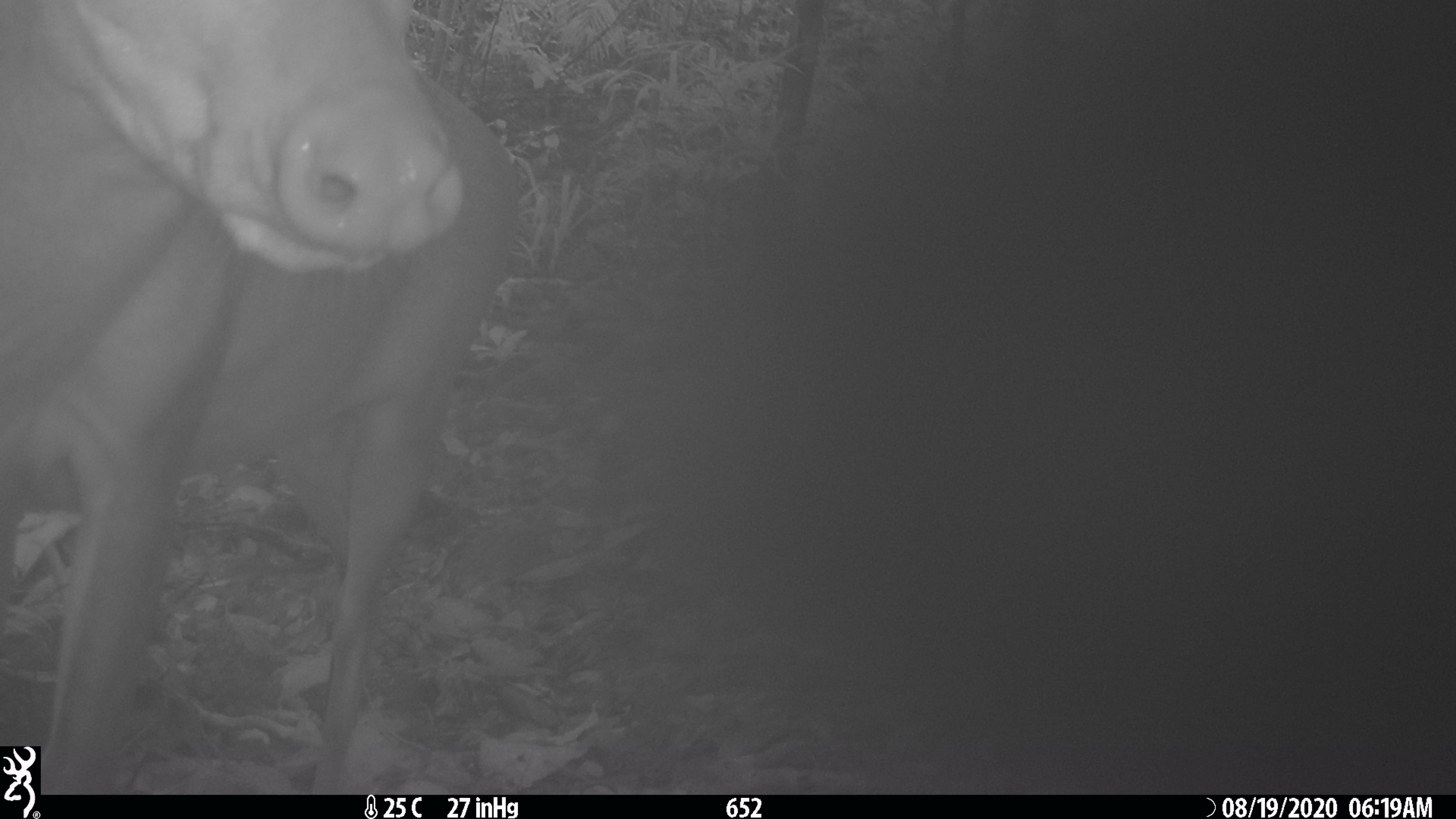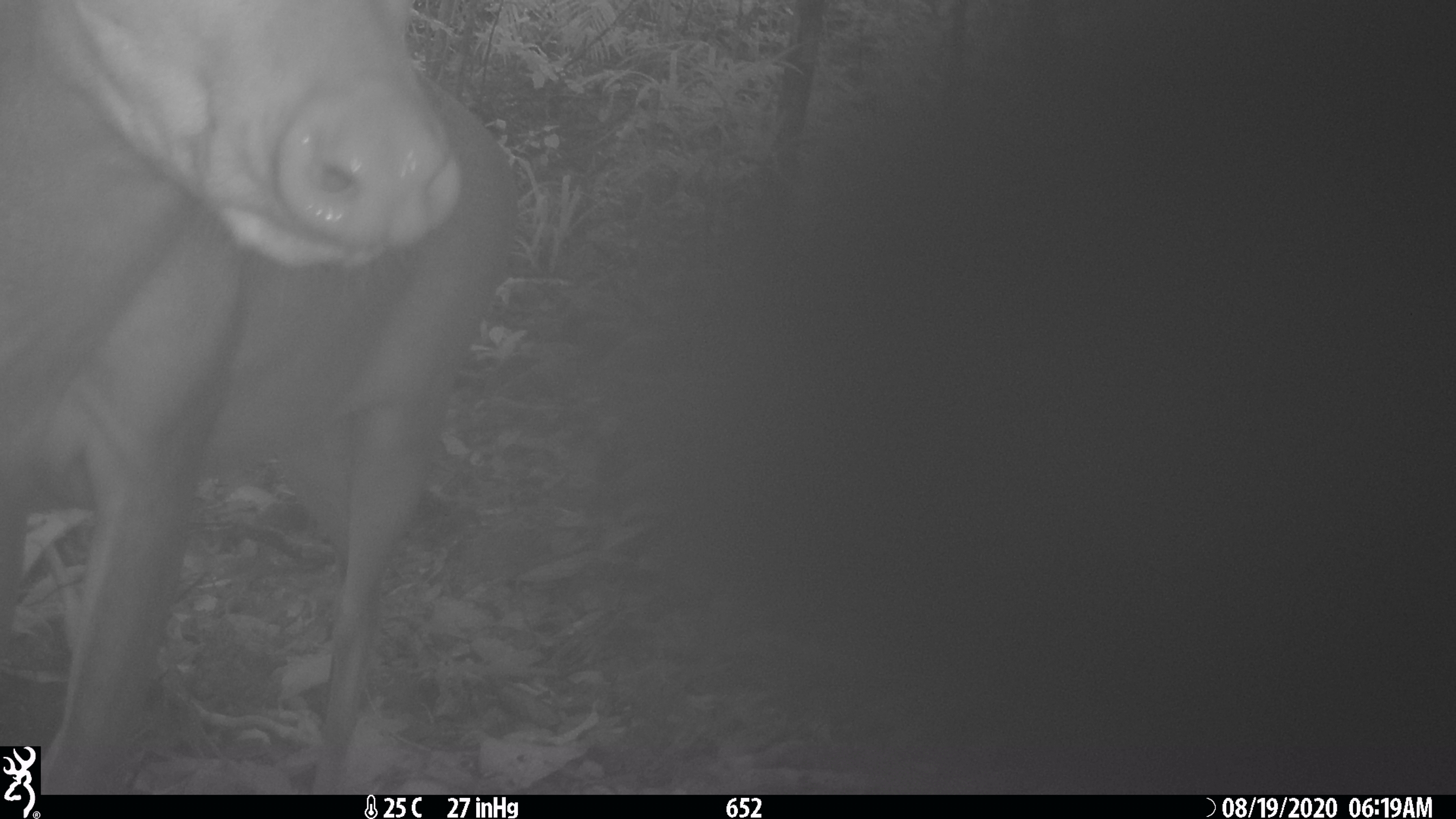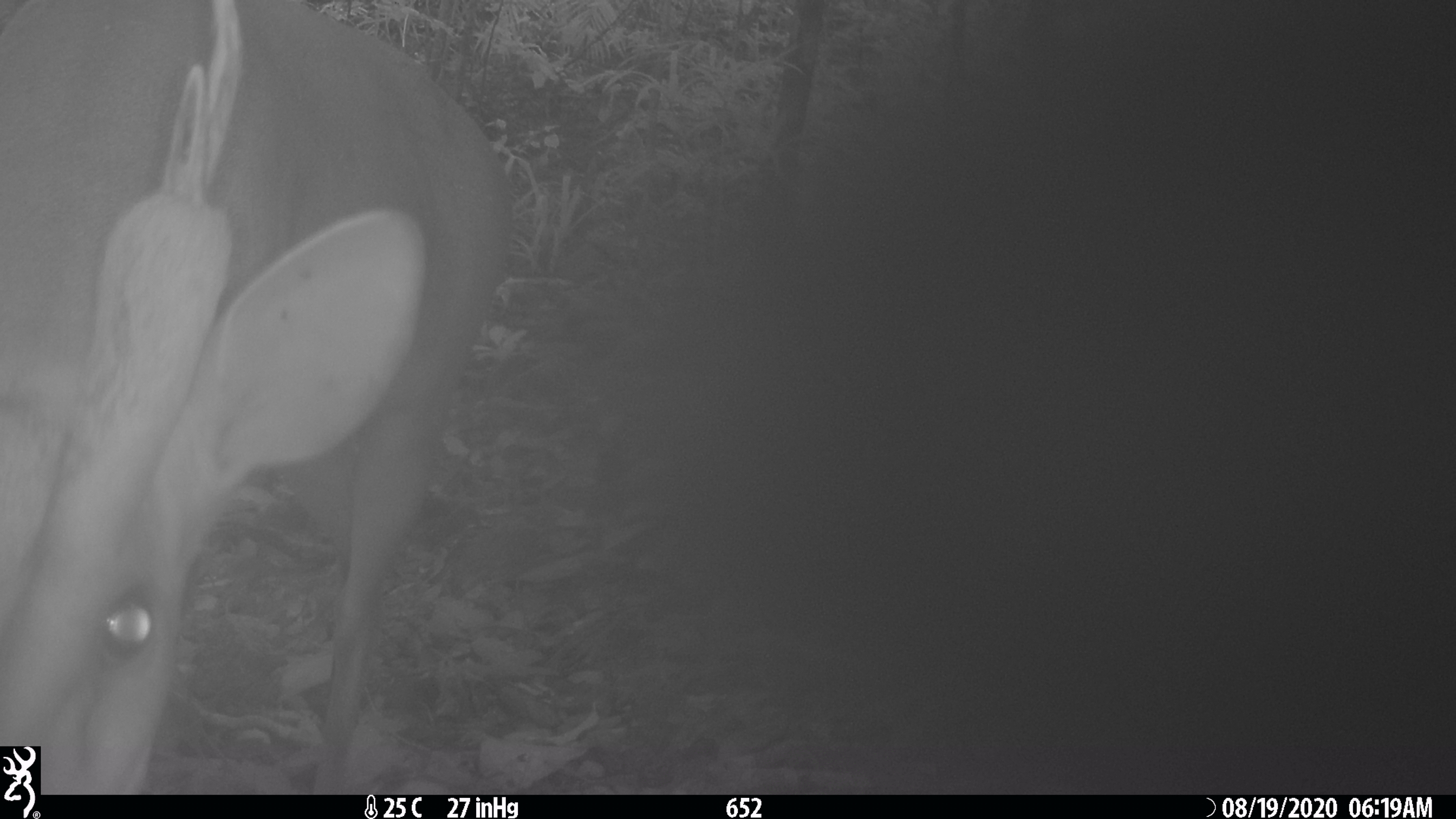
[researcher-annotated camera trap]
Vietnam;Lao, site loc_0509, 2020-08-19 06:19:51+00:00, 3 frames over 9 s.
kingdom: Animalia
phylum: Chordata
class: Mammalia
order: Artiodactyla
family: Cervidae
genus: Muntiacus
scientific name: Muntiacus vuquangensis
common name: large-antlered muntjac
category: large antlered muntjac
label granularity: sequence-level